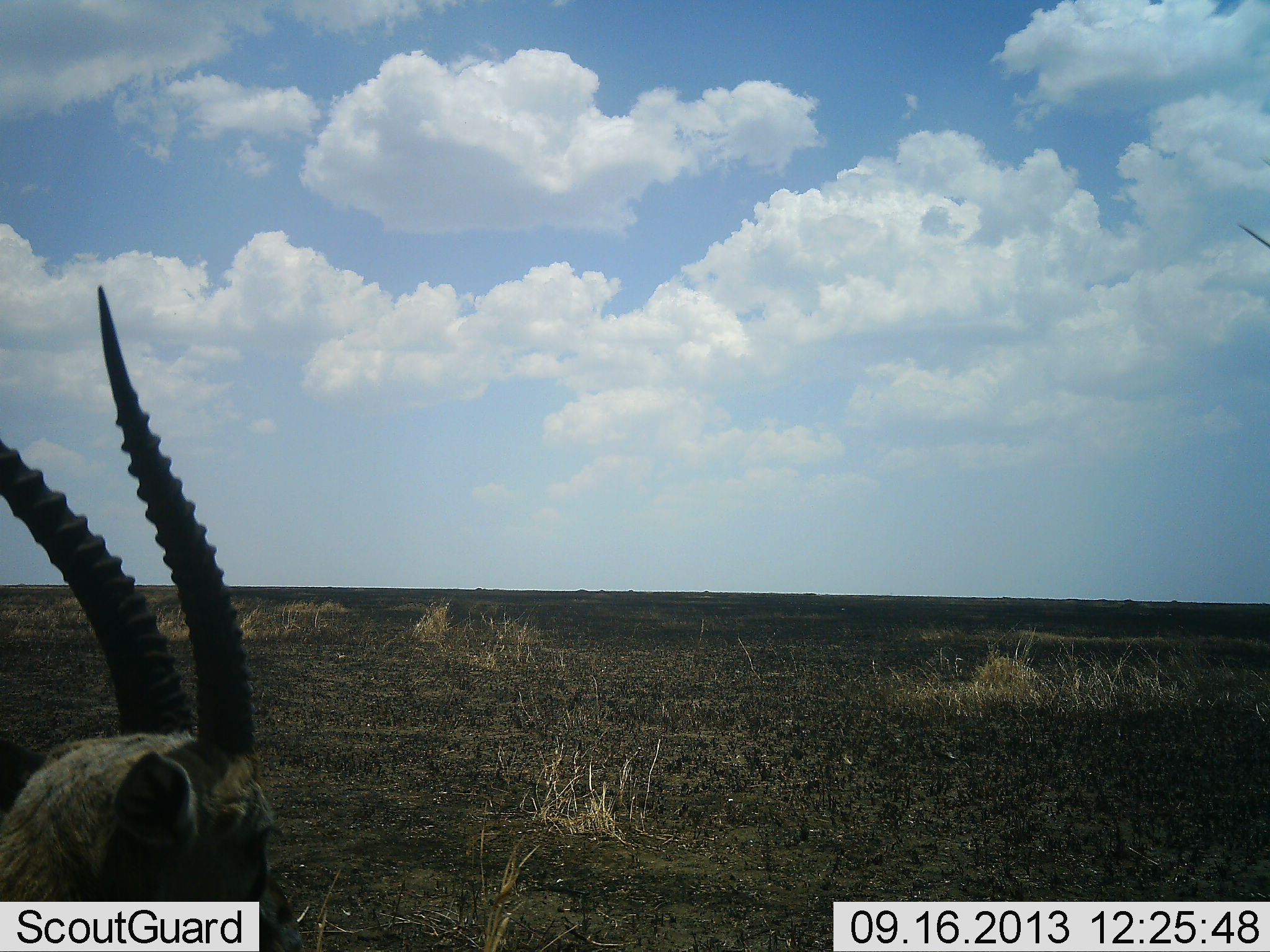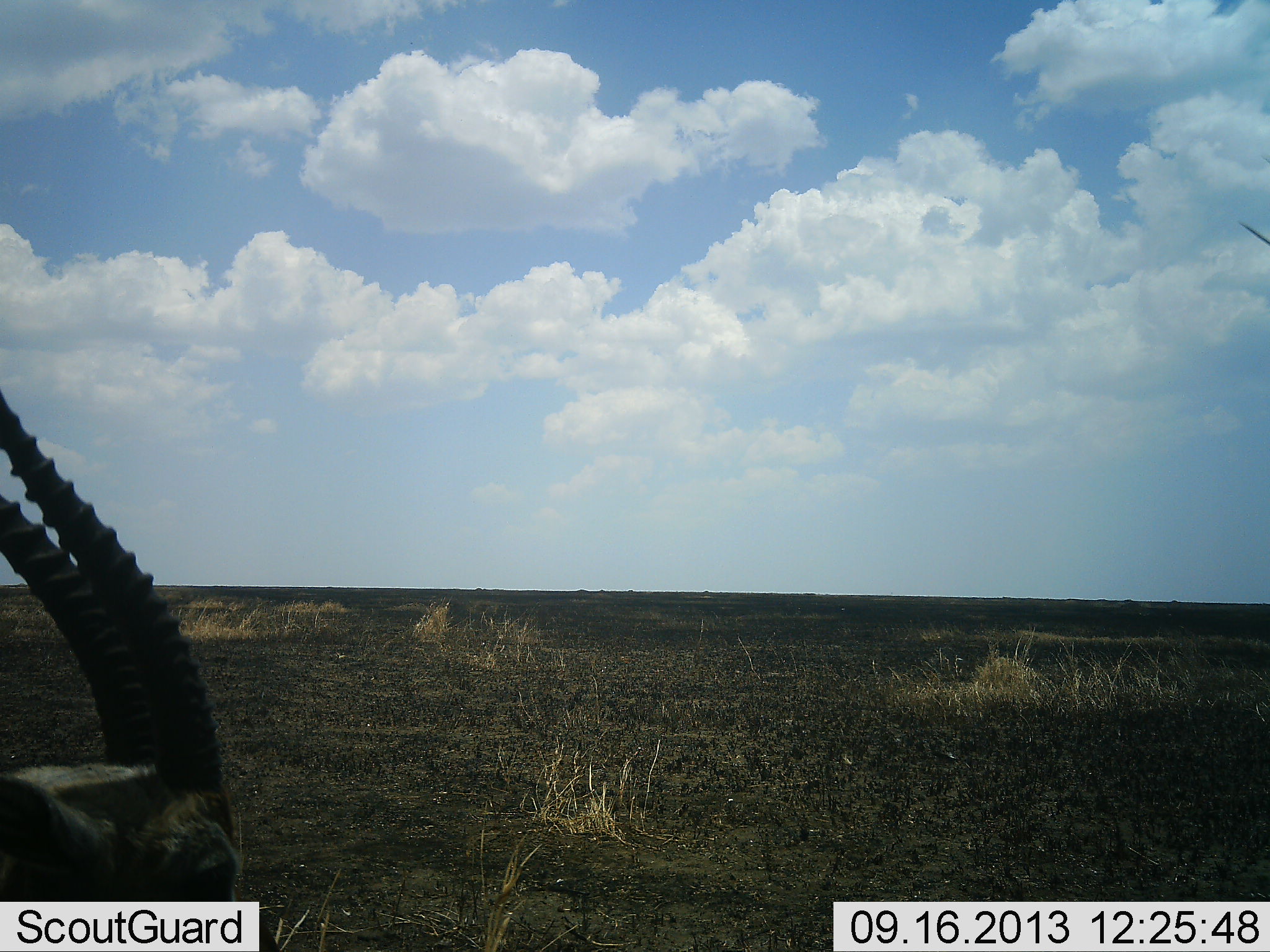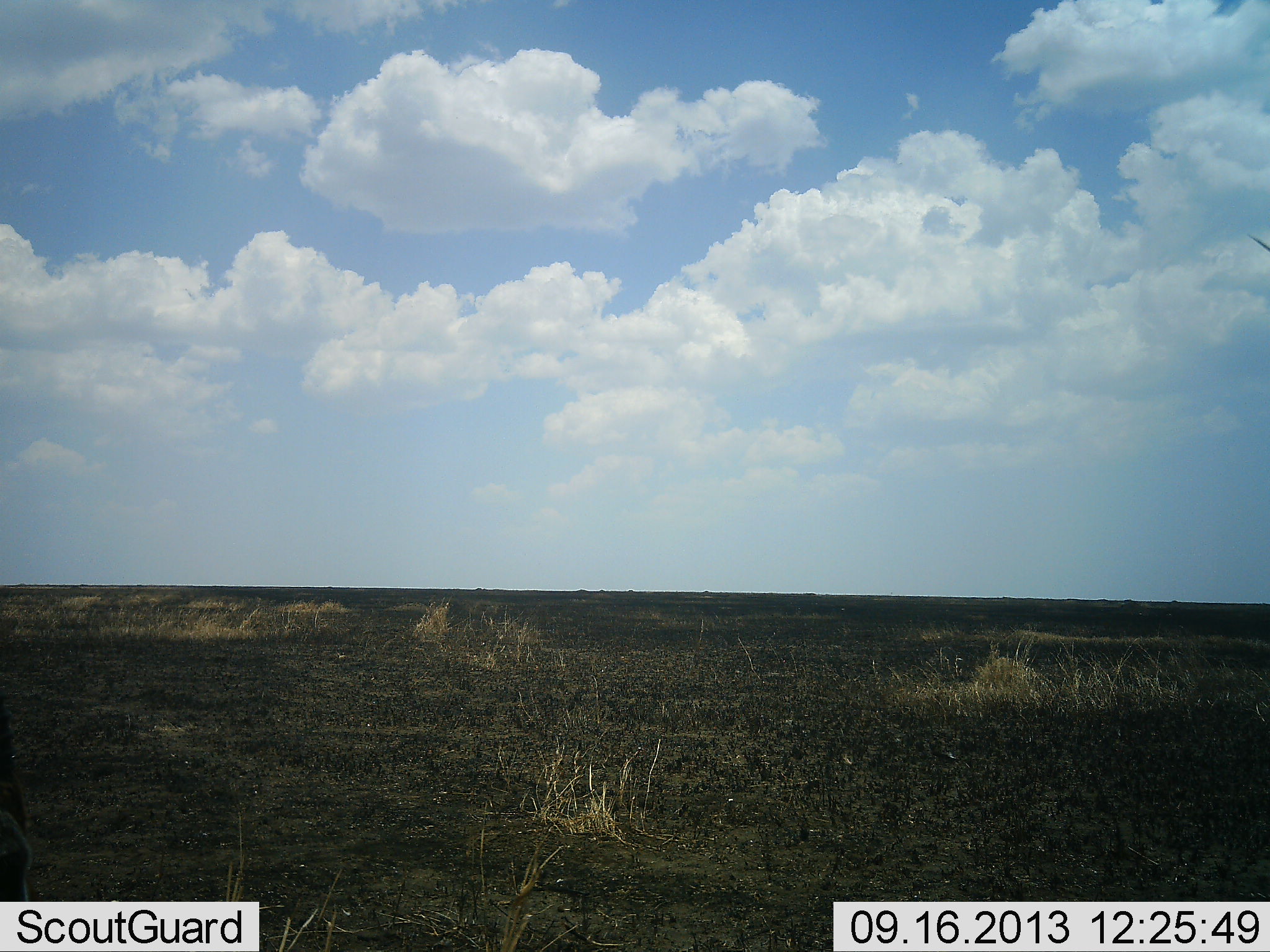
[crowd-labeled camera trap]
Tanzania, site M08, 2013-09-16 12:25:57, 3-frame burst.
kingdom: Animalia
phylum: Chordata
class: Mammalia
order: Artiodactyla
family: Bovidae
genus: Eudorcas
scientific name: Eudorcas thomsonii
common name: thomson's gazelle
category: gazellethomsons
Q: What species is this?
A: Gazellethomsons (thomson's gazelle) (Eudorcas thomsonii).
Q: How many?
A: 1.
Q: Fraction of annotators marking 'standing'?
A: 64%.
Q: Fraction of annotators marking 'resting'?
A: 0%.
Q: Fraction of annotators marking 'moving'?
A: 36%.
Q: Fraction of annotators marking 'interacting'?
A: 0%.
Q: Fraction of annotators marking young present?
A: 0%.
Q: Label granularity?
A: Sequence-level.